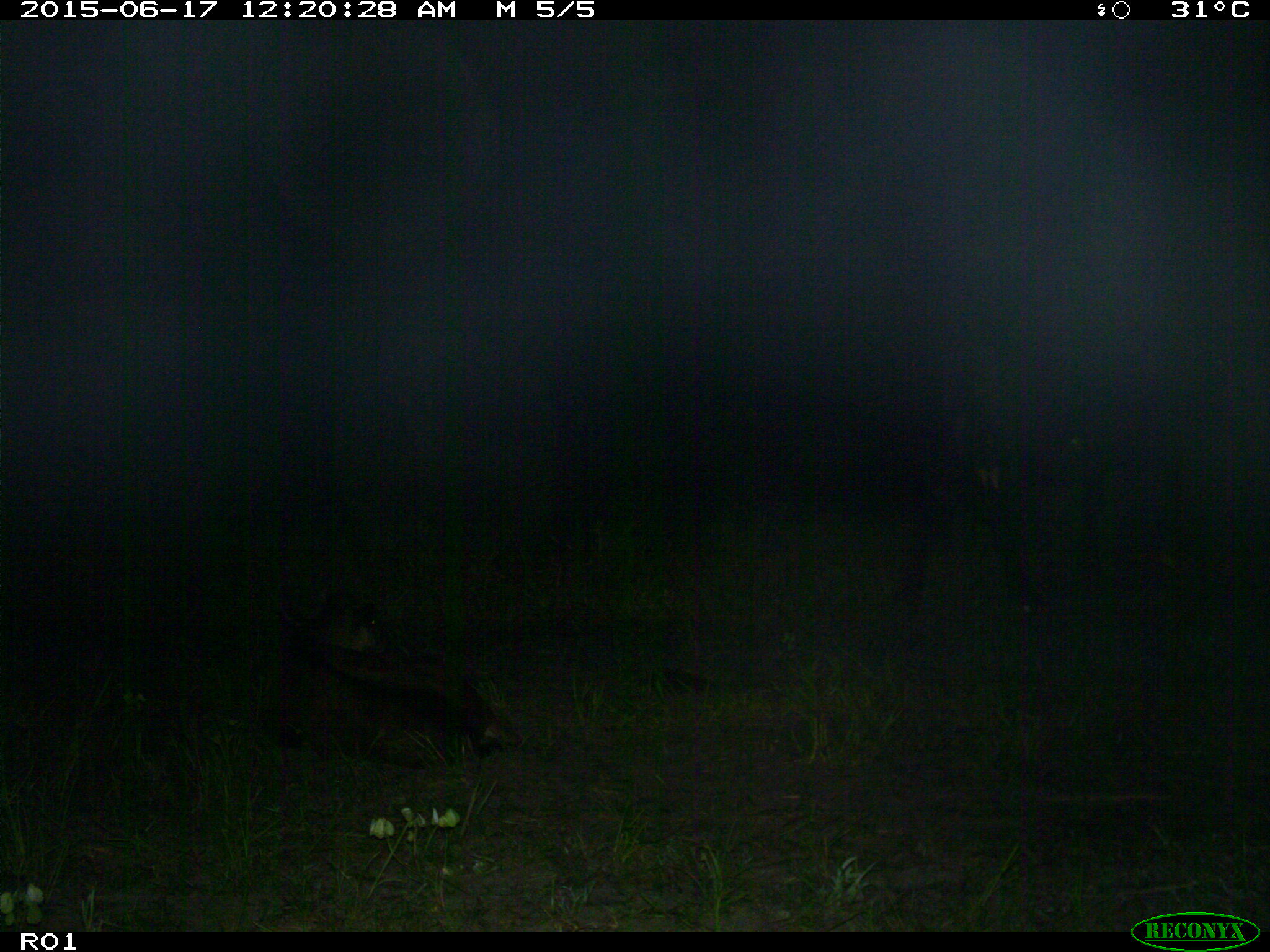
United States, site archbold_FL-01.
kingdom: Animalia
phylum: Chordata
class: Mammalia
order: Artiodactyla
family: Bovidae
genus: Bos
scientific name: Bos taurus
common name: domestic cow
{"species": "Bos taurus (domestic cow)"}